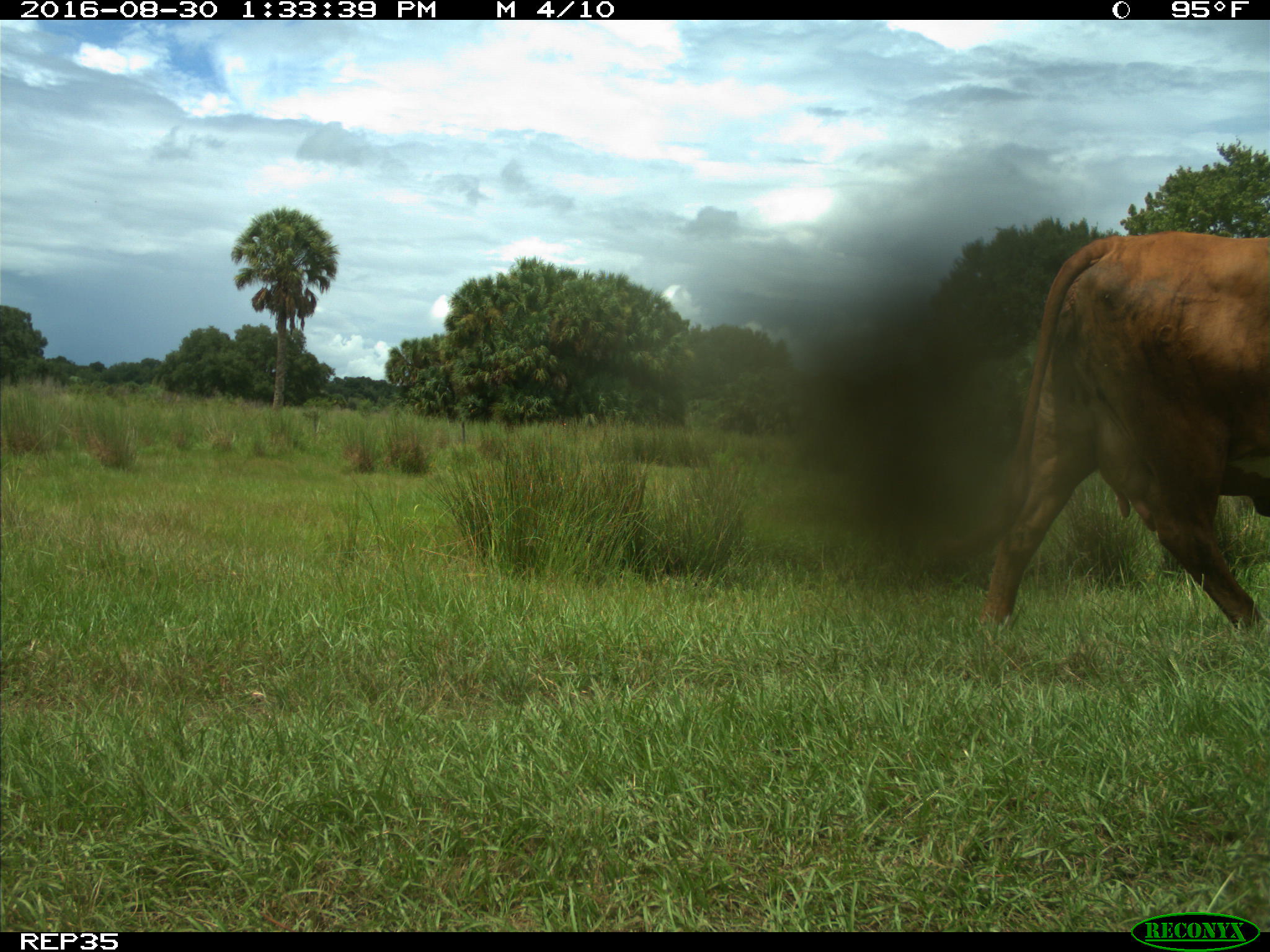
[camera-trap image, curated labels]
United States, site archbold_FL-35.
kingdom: Animalia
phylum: Chordata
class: Mammalia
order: Artiodactyla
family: Bovidae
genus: Bos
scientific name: Bos taurus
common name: domestic cow